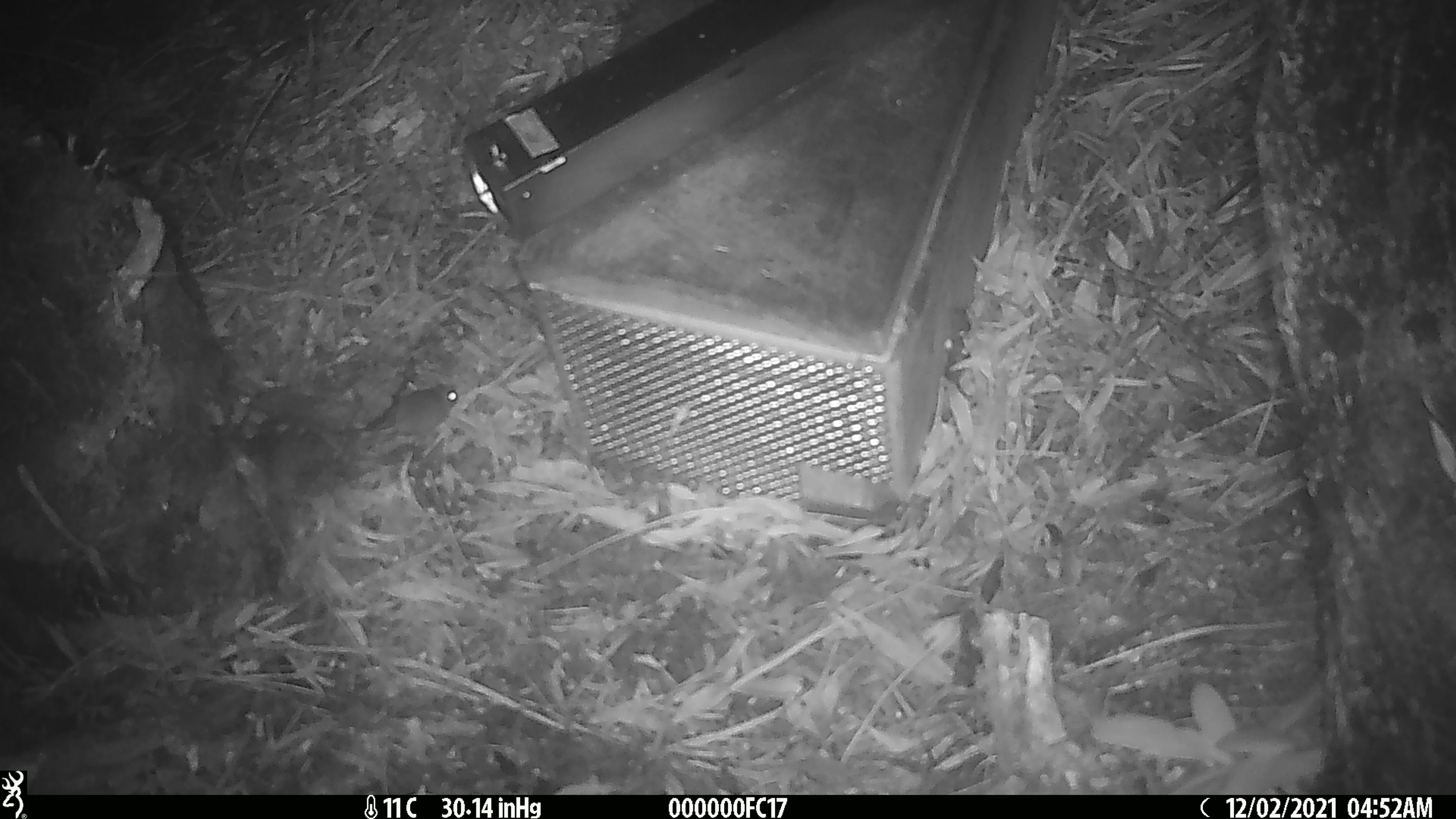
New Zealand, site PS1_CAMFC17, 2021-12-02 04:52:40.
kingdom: Animalia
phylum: Chordata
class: Mammalia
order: Rodentia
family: Muridae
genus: Mus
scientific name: Mus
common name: mouse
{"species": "mouse (Mus)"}